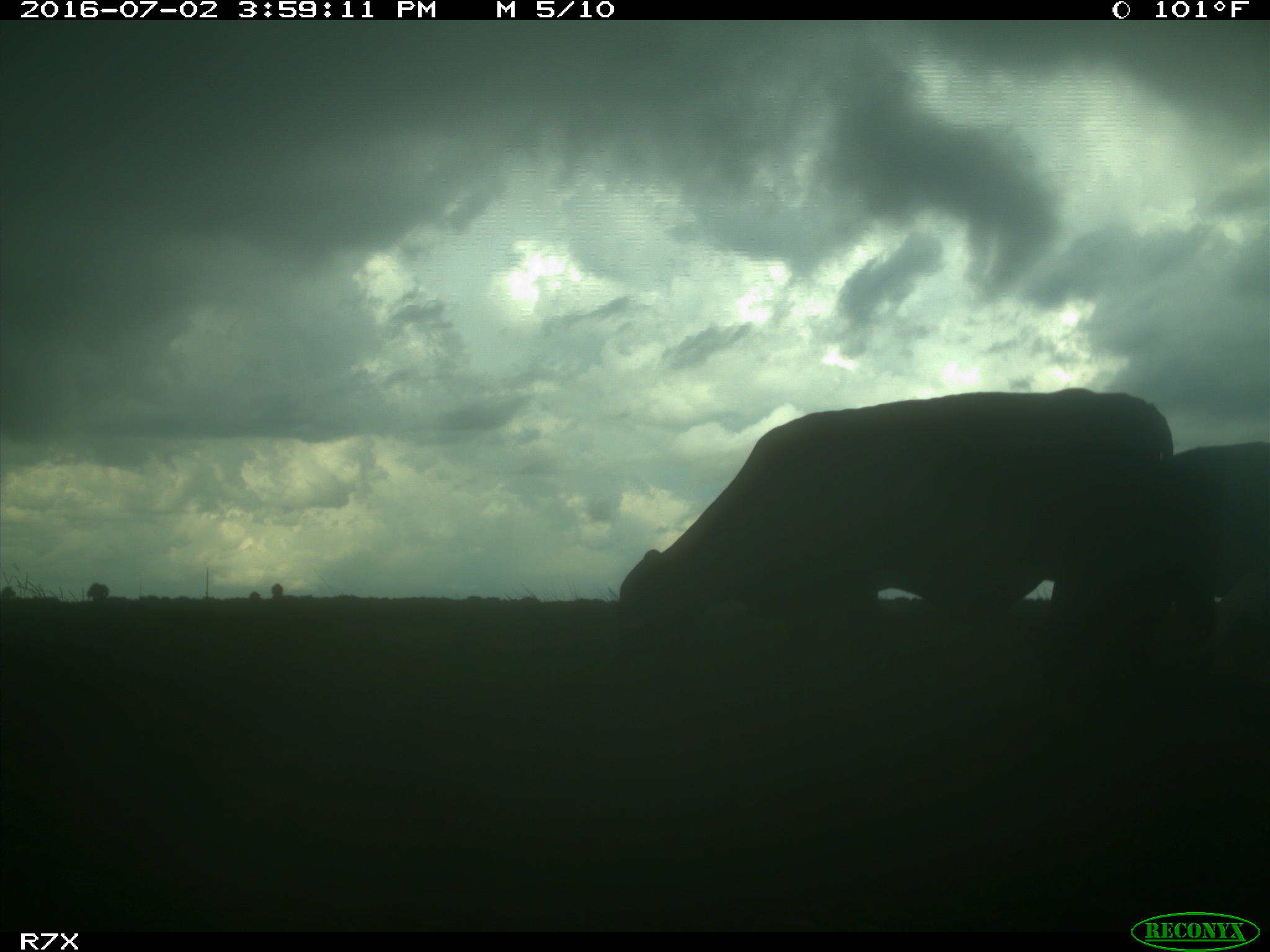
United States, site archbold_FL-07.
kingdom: Animalia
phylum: Chordata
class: Mammalia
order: Artiodactyla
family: Bovidae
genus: Bos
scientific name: Bos taurus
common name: domestic cow